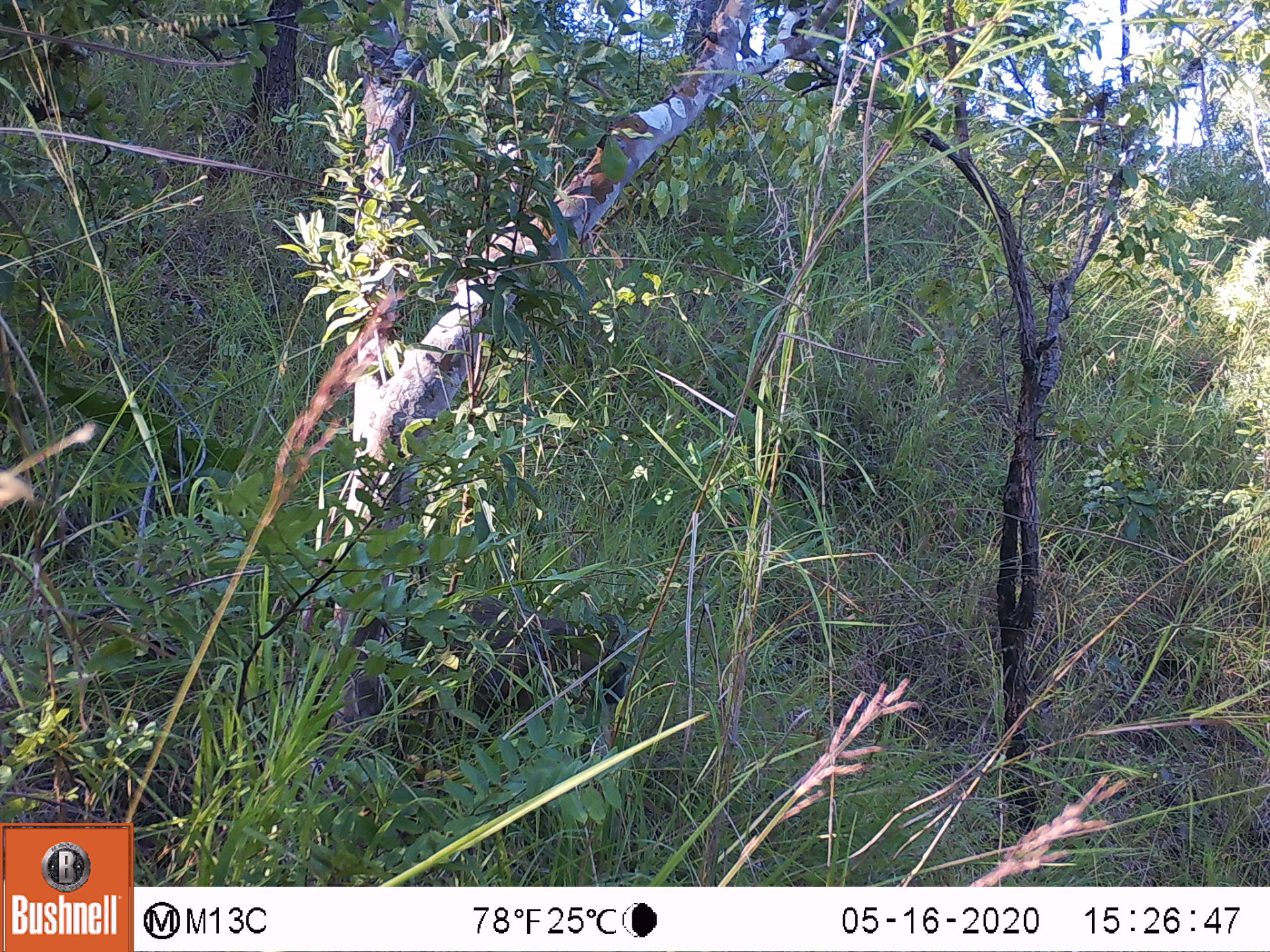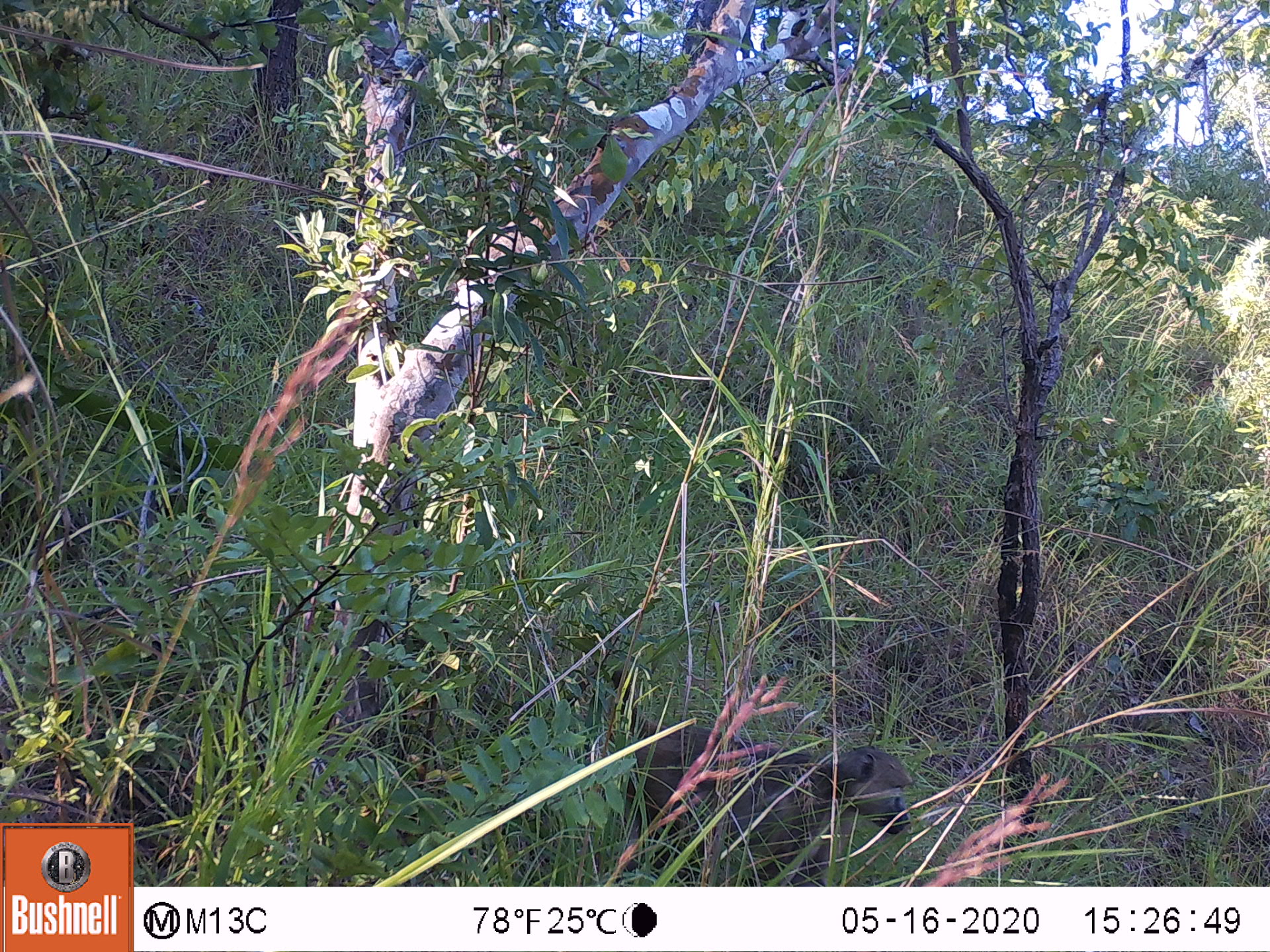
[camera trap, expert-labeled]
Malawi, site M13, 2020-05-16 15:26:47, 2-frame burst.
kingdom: Animalia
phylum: Chordata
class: Mammalia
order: Primates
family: Cercopithecidae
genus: Papio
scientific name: Papio cynocephalus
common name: yellow baboon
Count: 1.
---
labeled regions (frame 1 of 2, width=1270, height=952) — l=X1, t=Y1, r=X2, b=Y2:
yellow baboon: l=414, t=586, r=626, b=716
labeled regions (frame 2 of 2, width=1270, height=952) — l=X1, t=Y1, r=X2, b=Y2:
yellow baboon: l=608, t=662, r=914, b=878